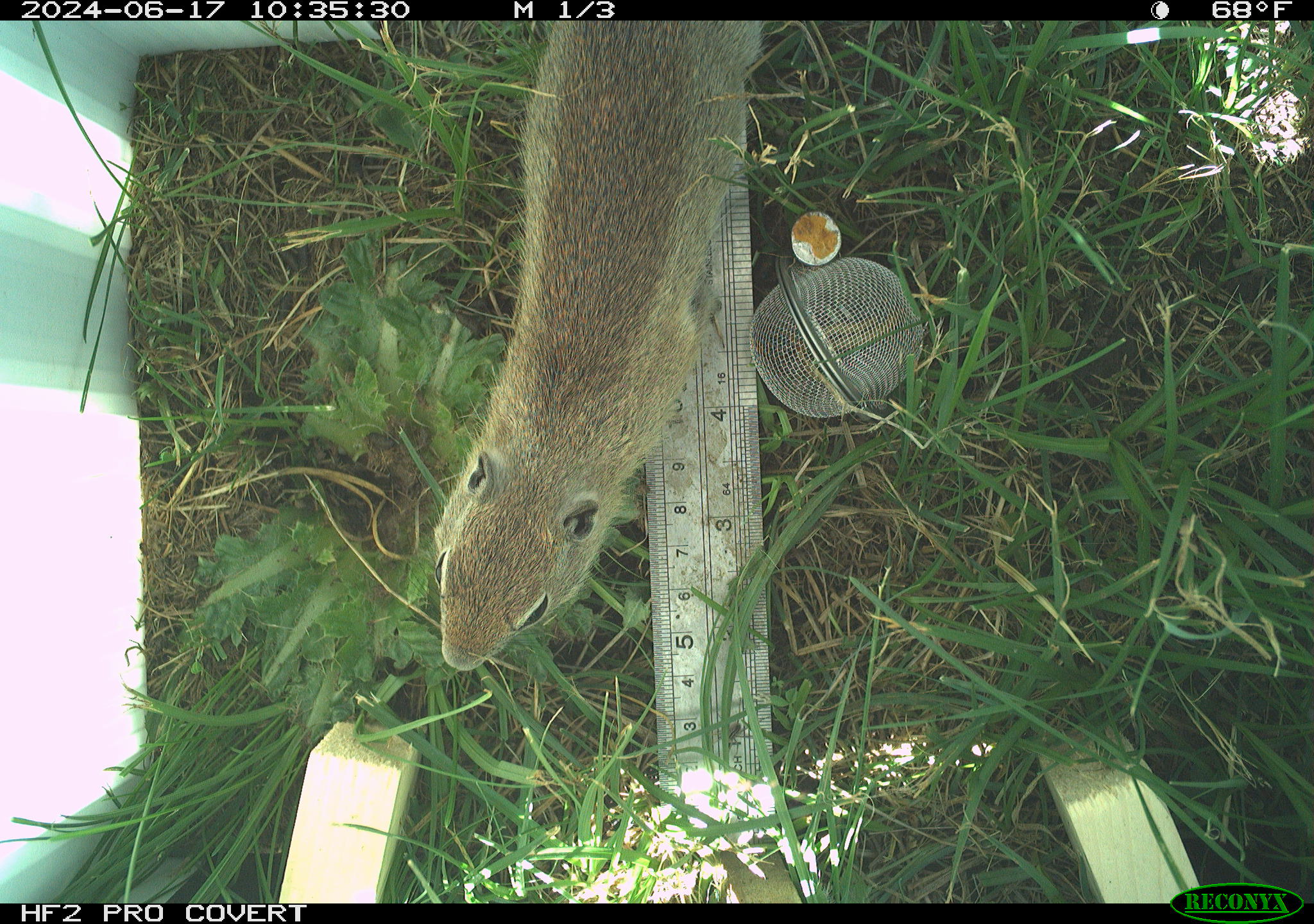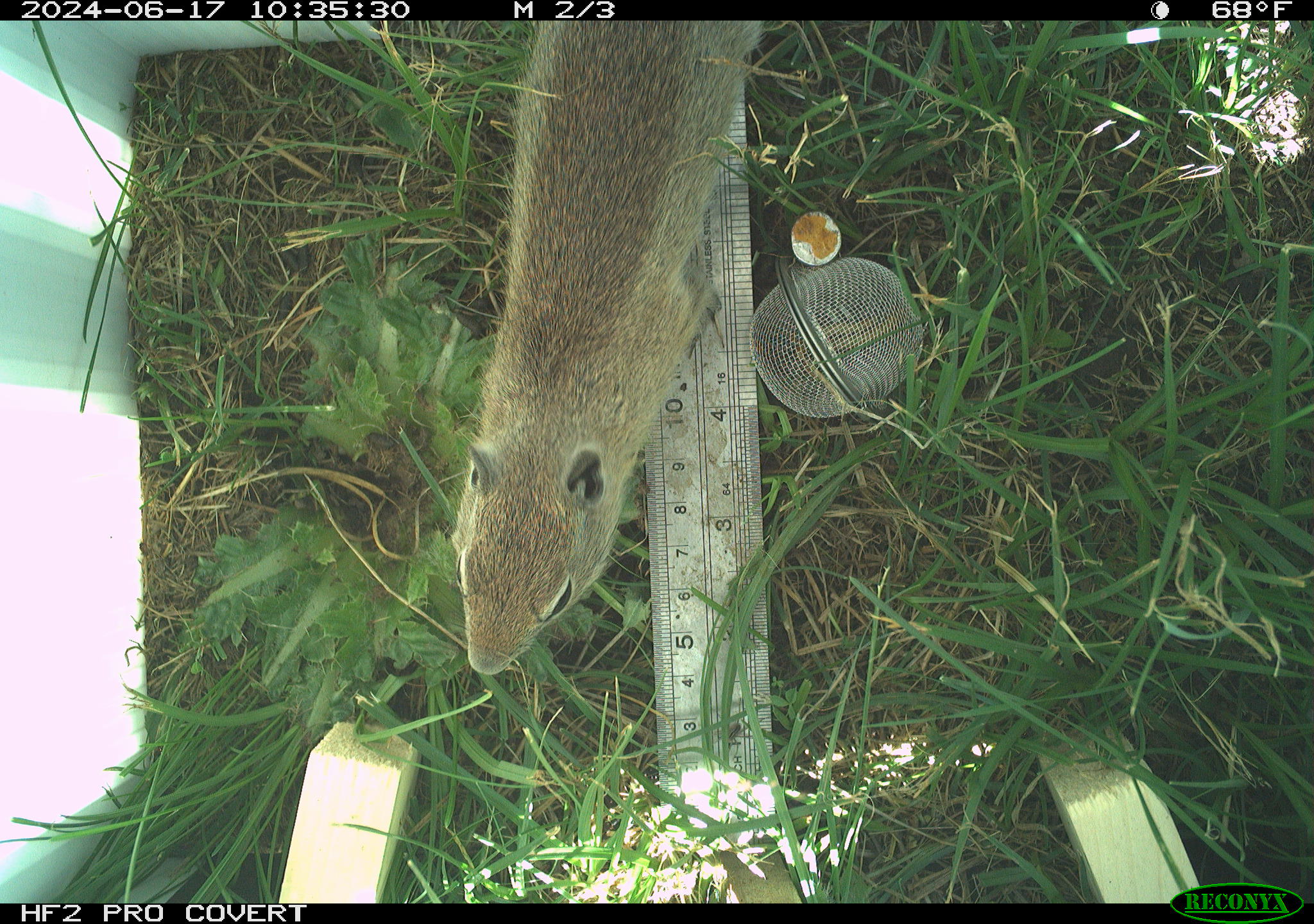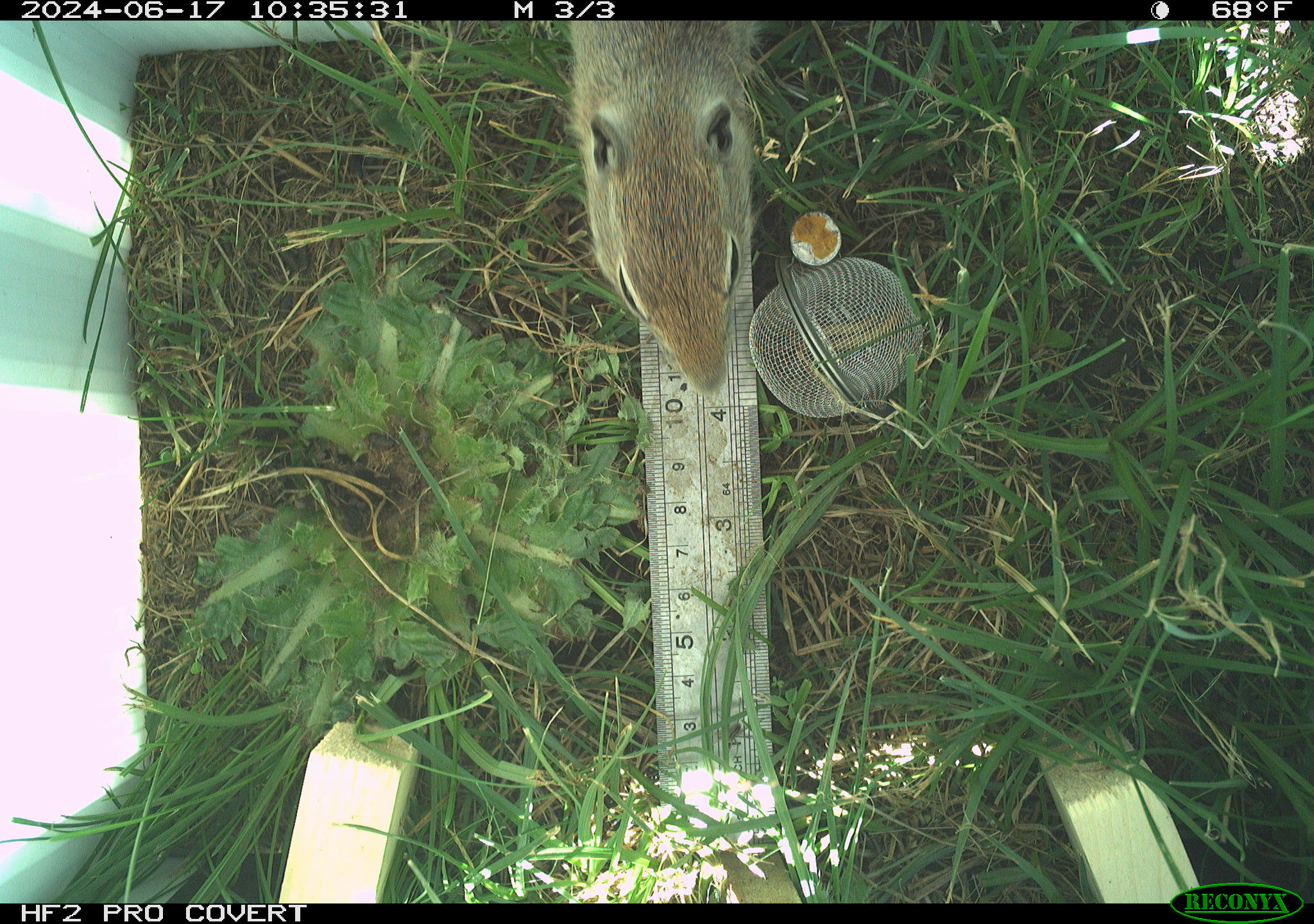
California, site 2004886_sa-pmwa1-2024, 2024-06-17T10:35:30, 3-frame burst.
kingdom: Animalia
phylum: Chordata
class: Mammalia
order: Rodentia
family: Sciuridae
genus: Urocitellus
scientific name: Urocitellus beldingi beldingi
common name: belding's ground squirrel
Belding's ground squirrel (Urocitellus beldingi beldingi).